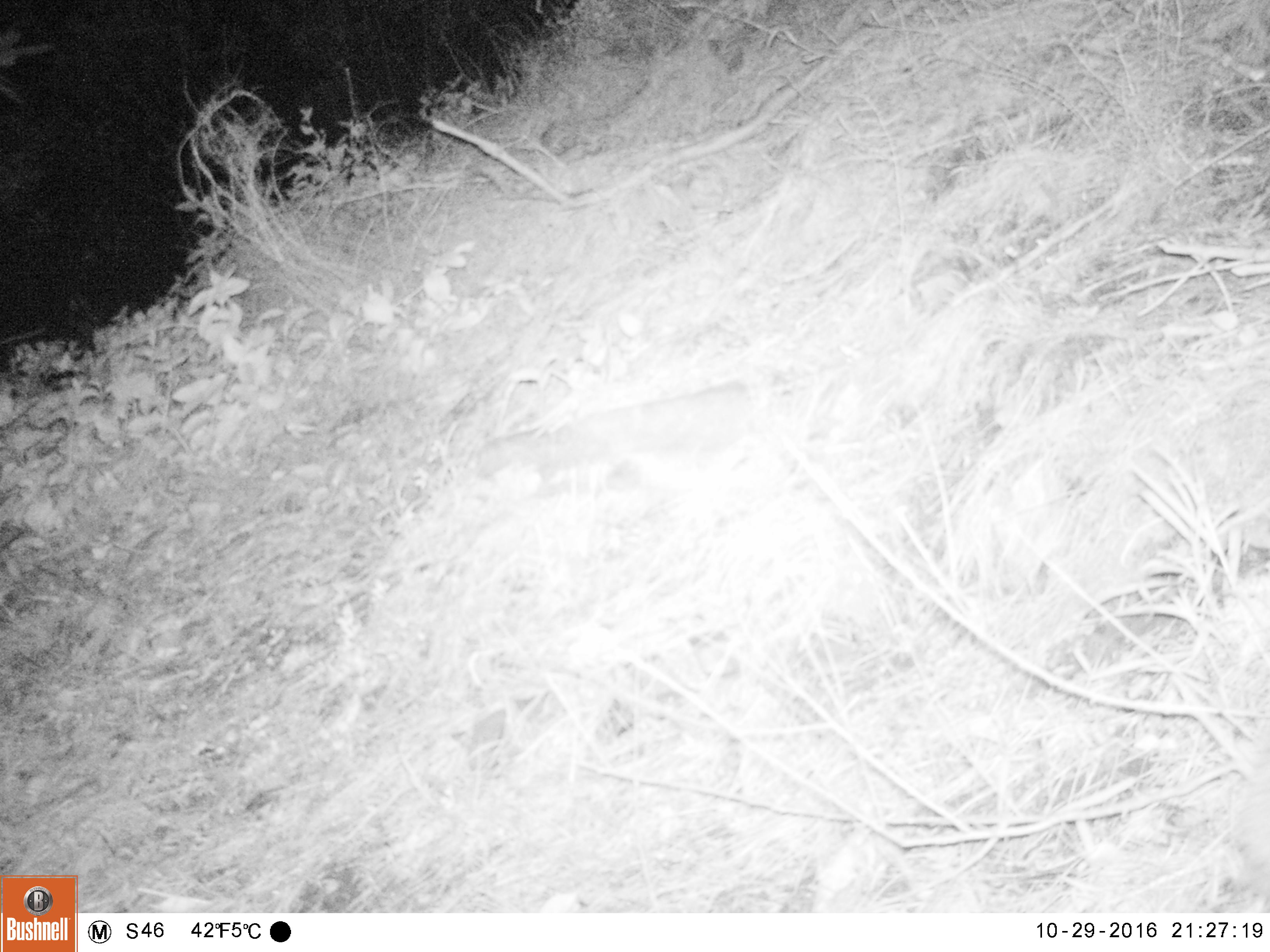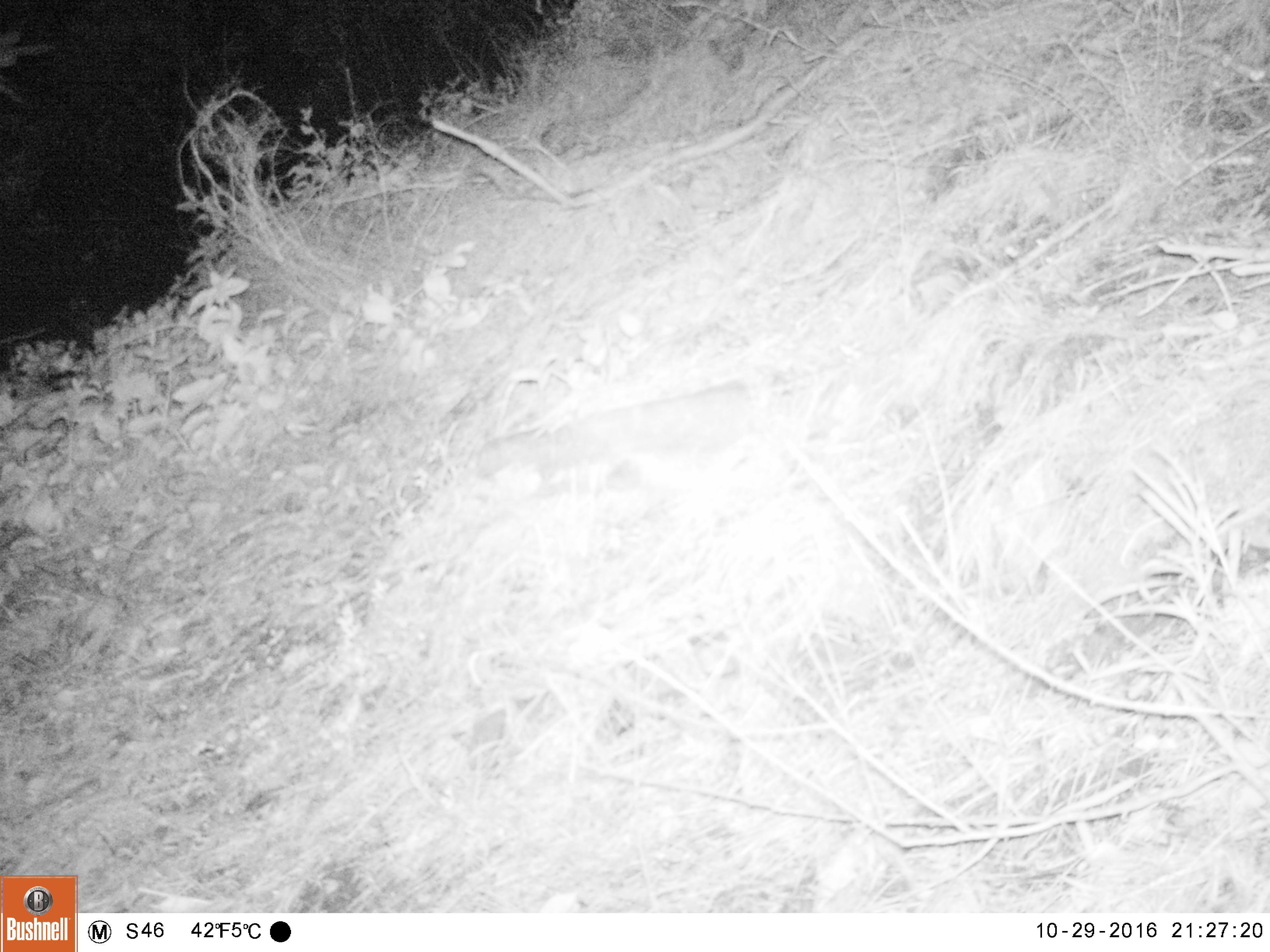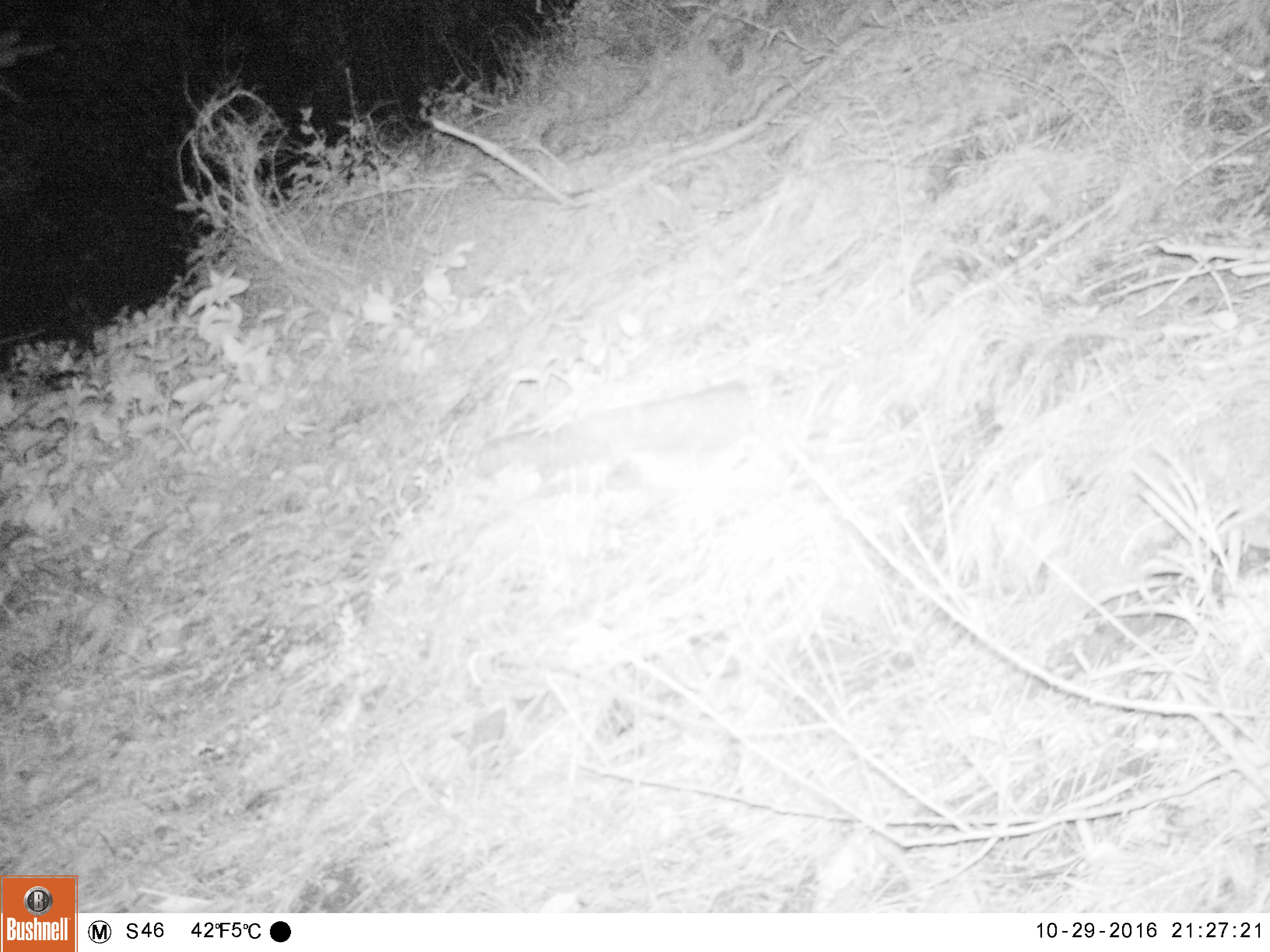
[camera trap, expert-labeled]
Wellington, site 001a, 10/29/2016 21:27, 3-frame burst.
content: unidentified animal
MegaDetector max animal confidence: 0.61